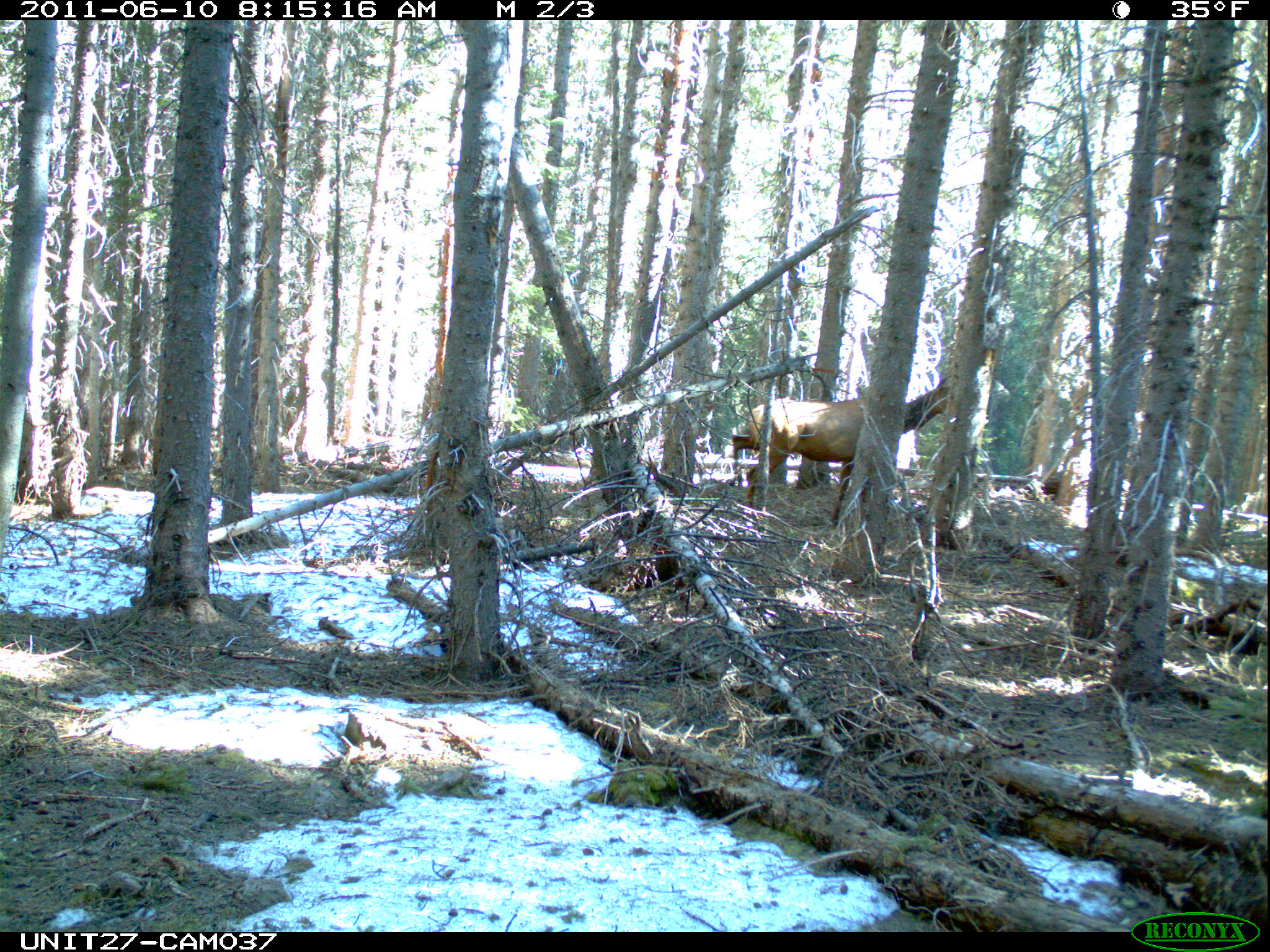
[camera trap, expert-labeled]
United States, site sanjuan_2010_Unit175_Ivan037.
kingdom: Animalia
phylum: Chordata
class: Mammalia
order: Artiodactyla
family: Cervidae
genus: Cervus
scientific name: Cervus elaphus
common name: red deer